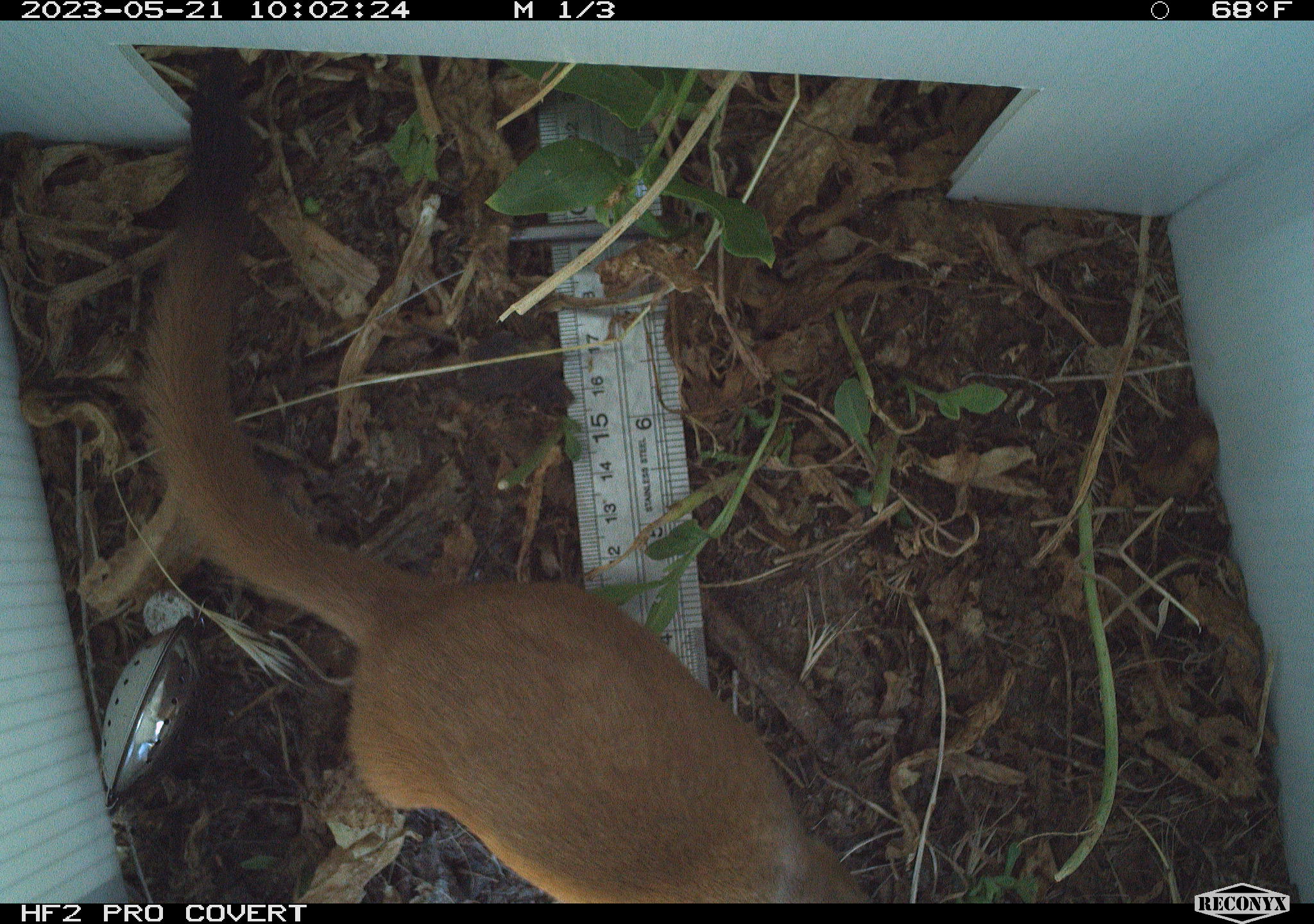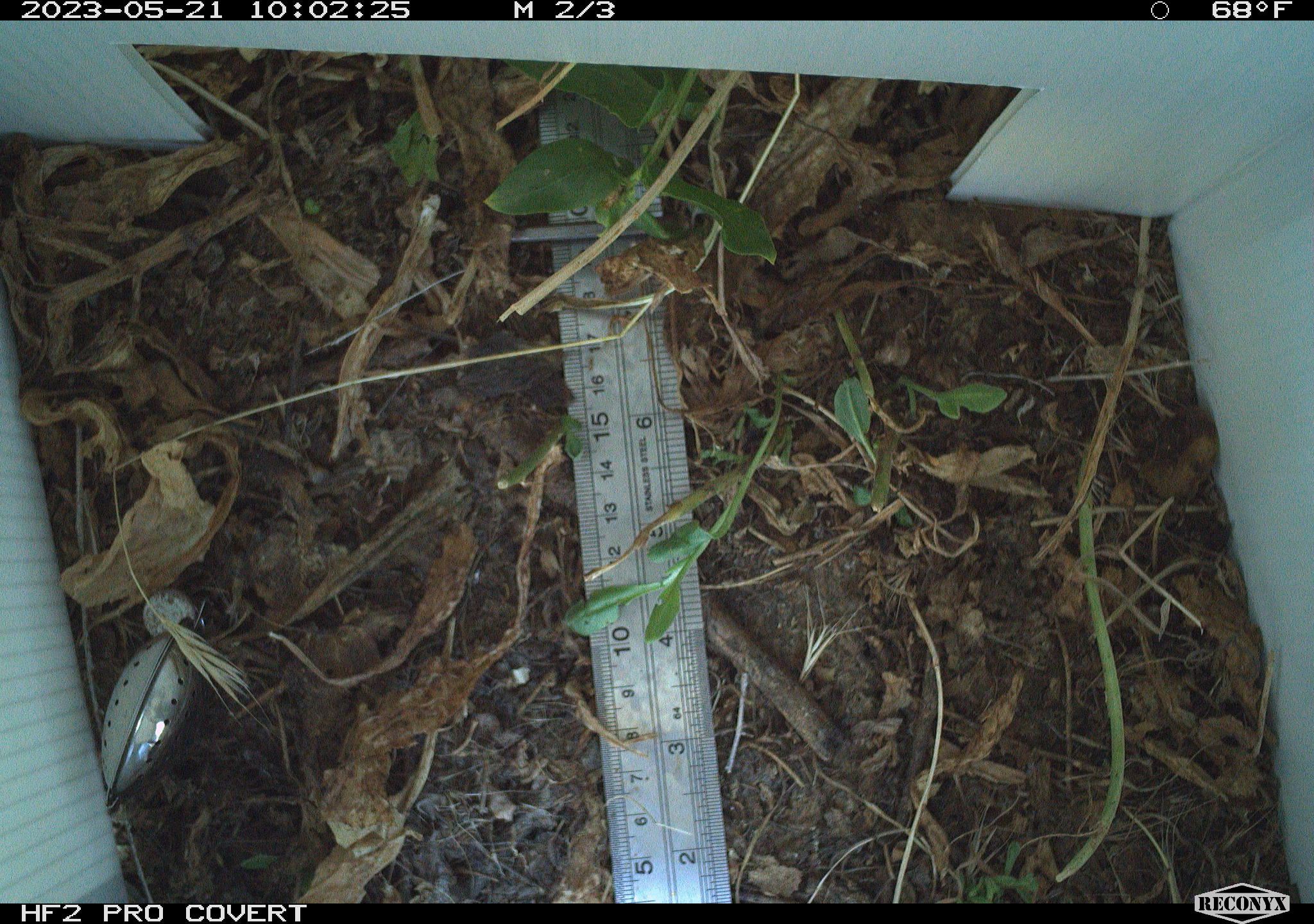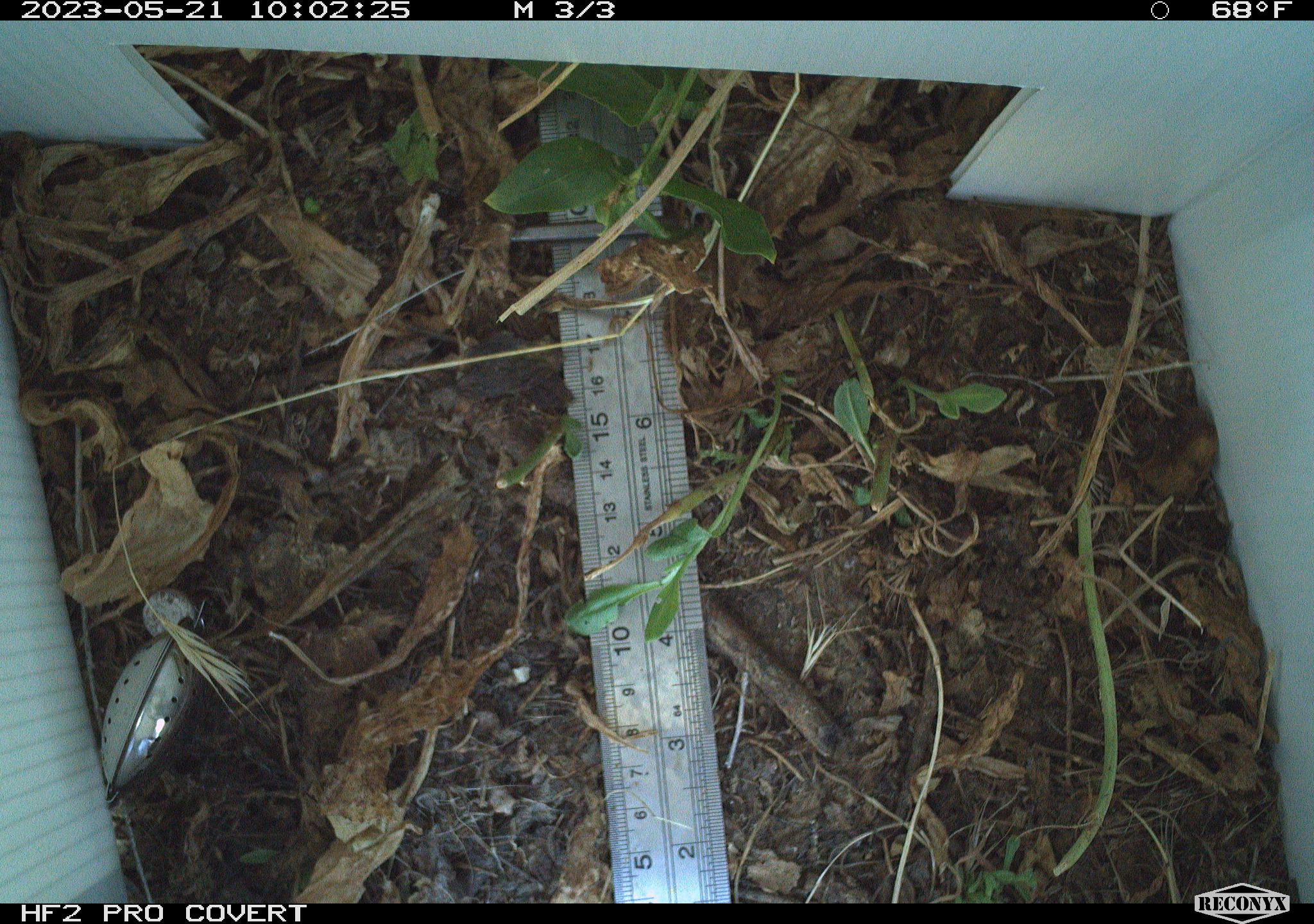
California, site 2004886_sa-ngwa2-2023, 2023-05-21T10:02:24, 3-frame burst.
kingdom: Animalia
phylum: Chordata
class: Mammalia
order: Carnivora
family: Mustelidae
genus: Neogale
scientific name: Neogale frenata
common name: long-tailed weasel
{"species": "long-tailed weasel (Neogale frenata)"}